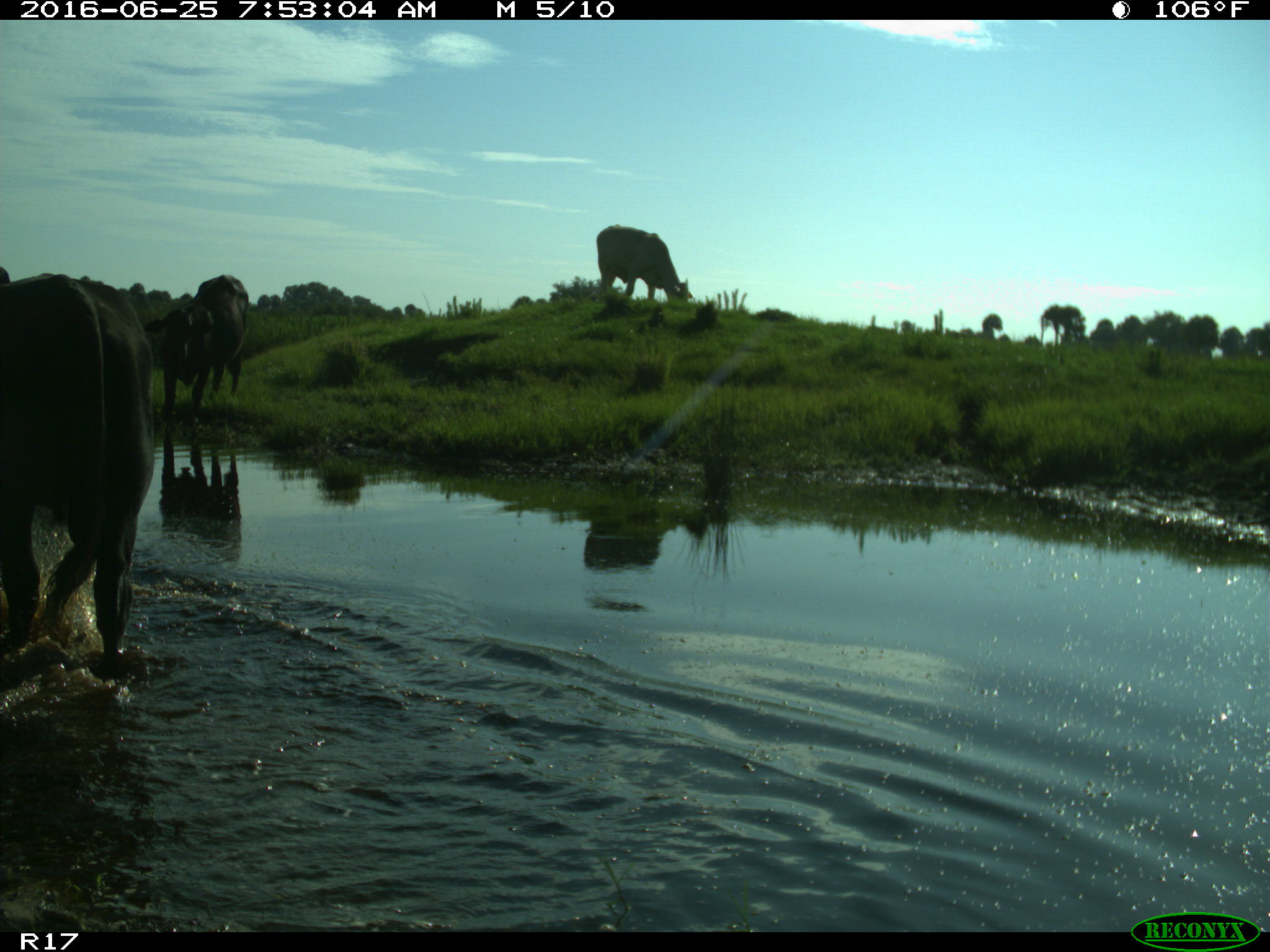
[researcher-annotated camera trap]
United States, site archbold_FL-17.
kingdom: Animalia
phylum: Chordata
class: Mammalia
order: Artiodactyla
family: Bovidae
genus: Bos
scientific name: Bos taurus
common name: domestic cow